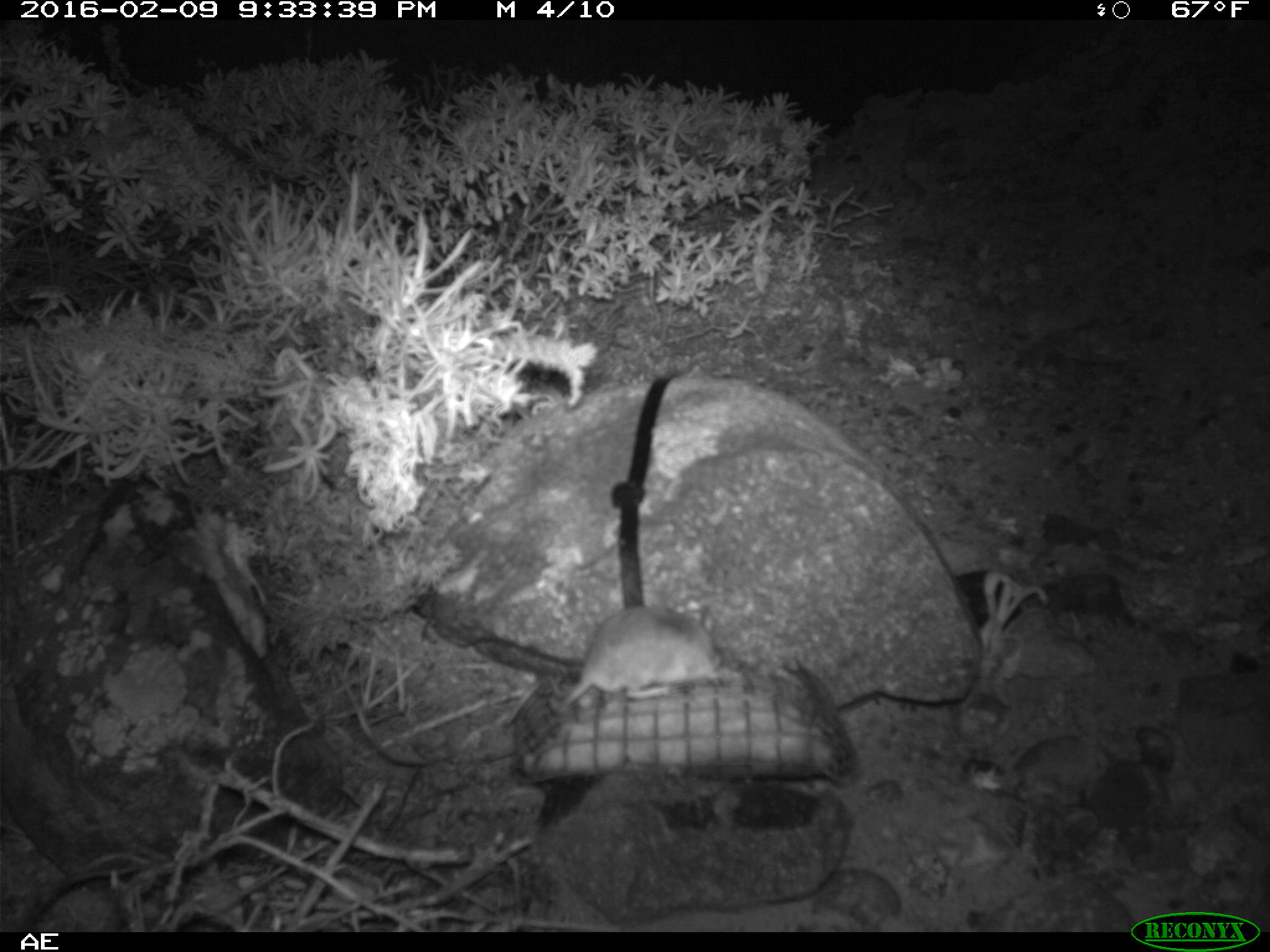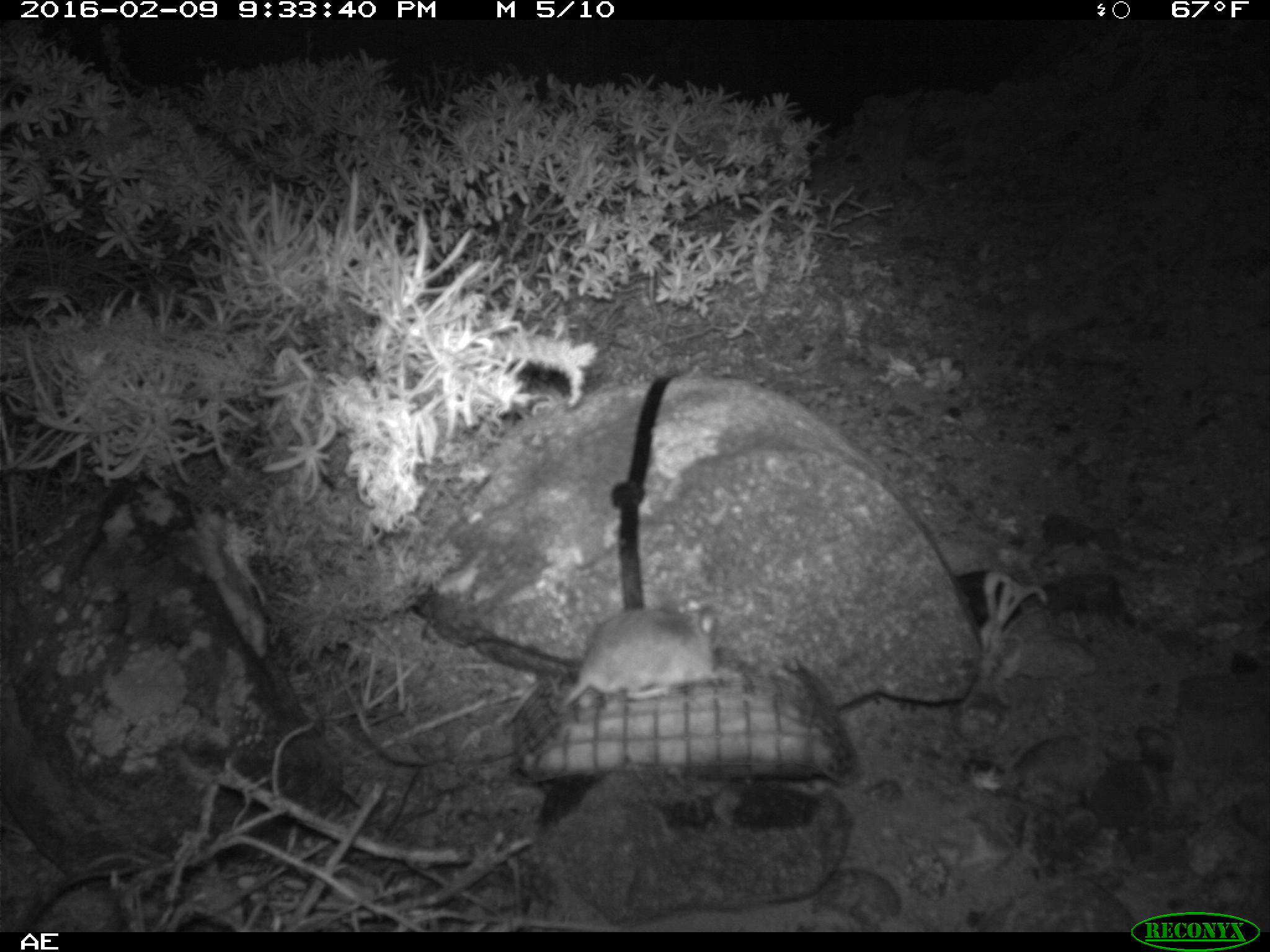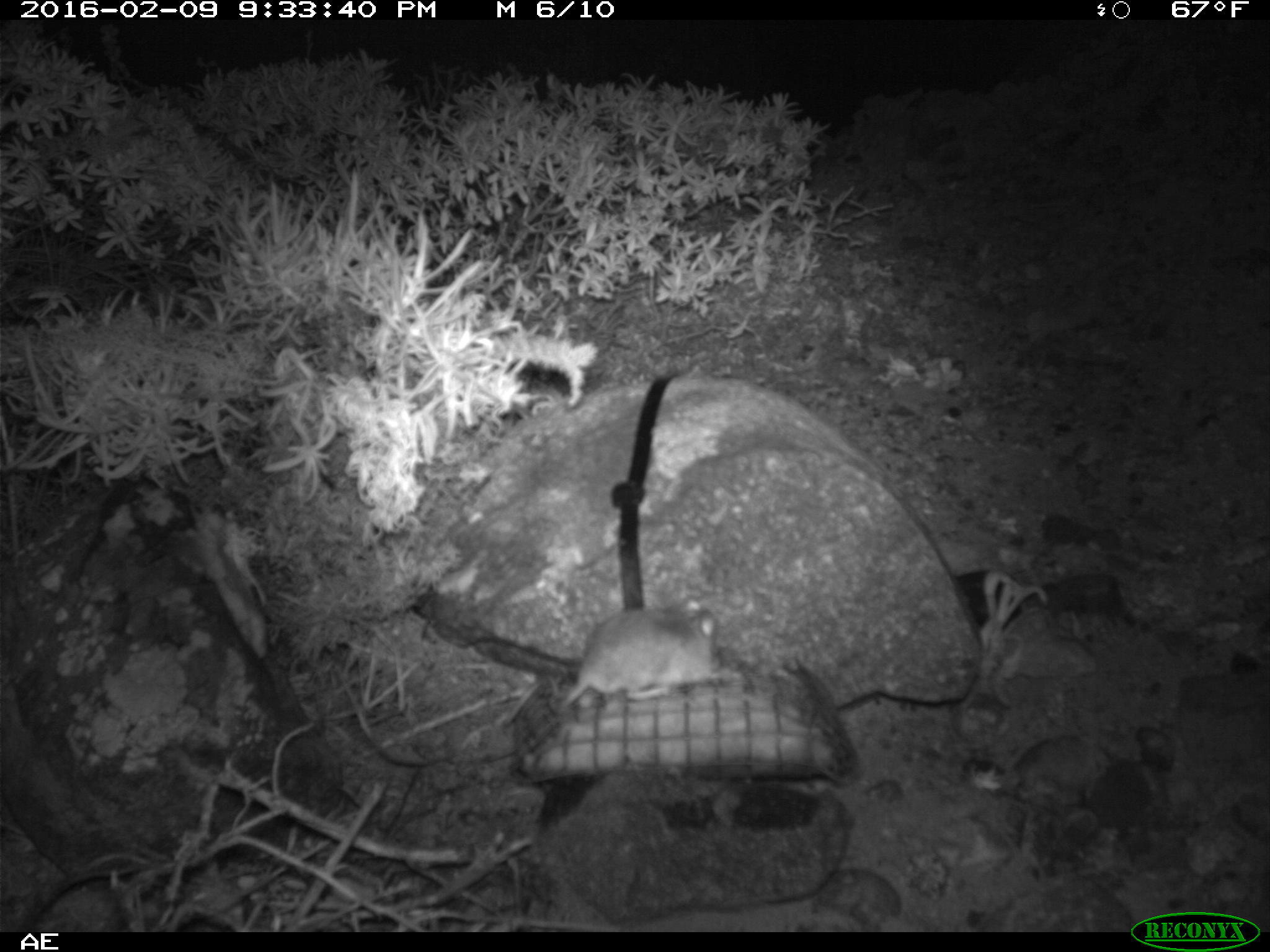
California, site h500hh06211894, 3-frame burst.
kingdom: Animalia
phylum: Chordata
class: Mammalia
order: Rodentia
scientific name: Rodentia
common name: rodent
Rodent (Rodentia).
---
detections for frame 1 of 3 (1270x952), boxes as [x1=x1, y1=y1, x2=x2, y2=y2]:
rodent: [x1=508, y1=596, x2=742, y2=748]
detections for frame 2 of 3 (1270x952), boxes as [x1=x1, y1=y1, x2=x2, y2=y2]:
rodent: [x1=559, y1=594, x2=722, y2=710]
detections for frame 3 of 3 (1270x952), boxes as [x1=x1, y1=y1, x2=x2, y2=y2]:
rodent: [x1=559, y1=596, x2=717, y2=709]